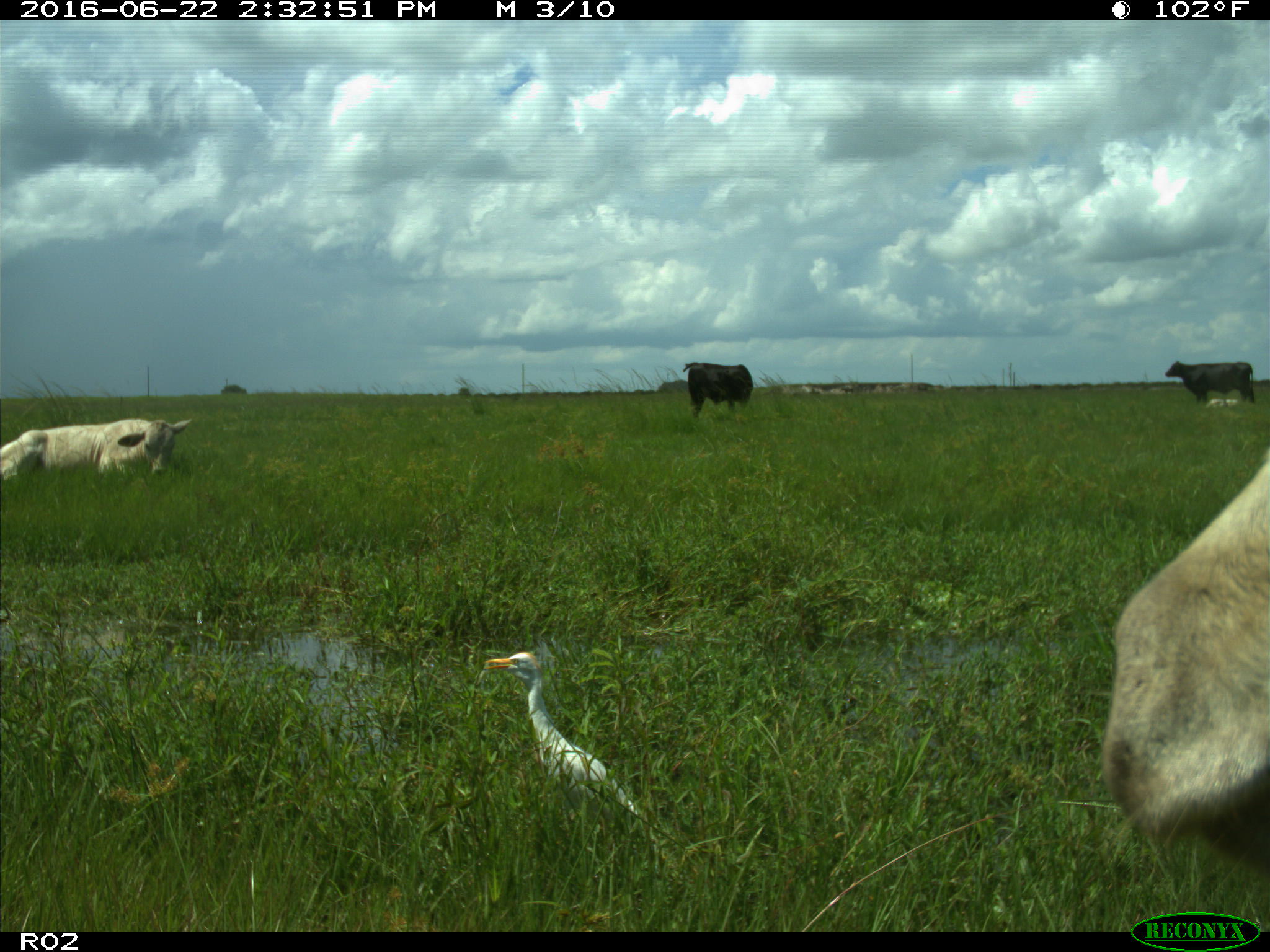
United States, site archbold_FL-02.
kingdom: Animalia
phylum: Chordata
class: Mammalia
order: Artiodactyla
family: Bovidae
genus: Bos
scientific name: Bos taurus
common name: domestic cow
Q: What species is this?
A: Bos taurus (domestic cow).